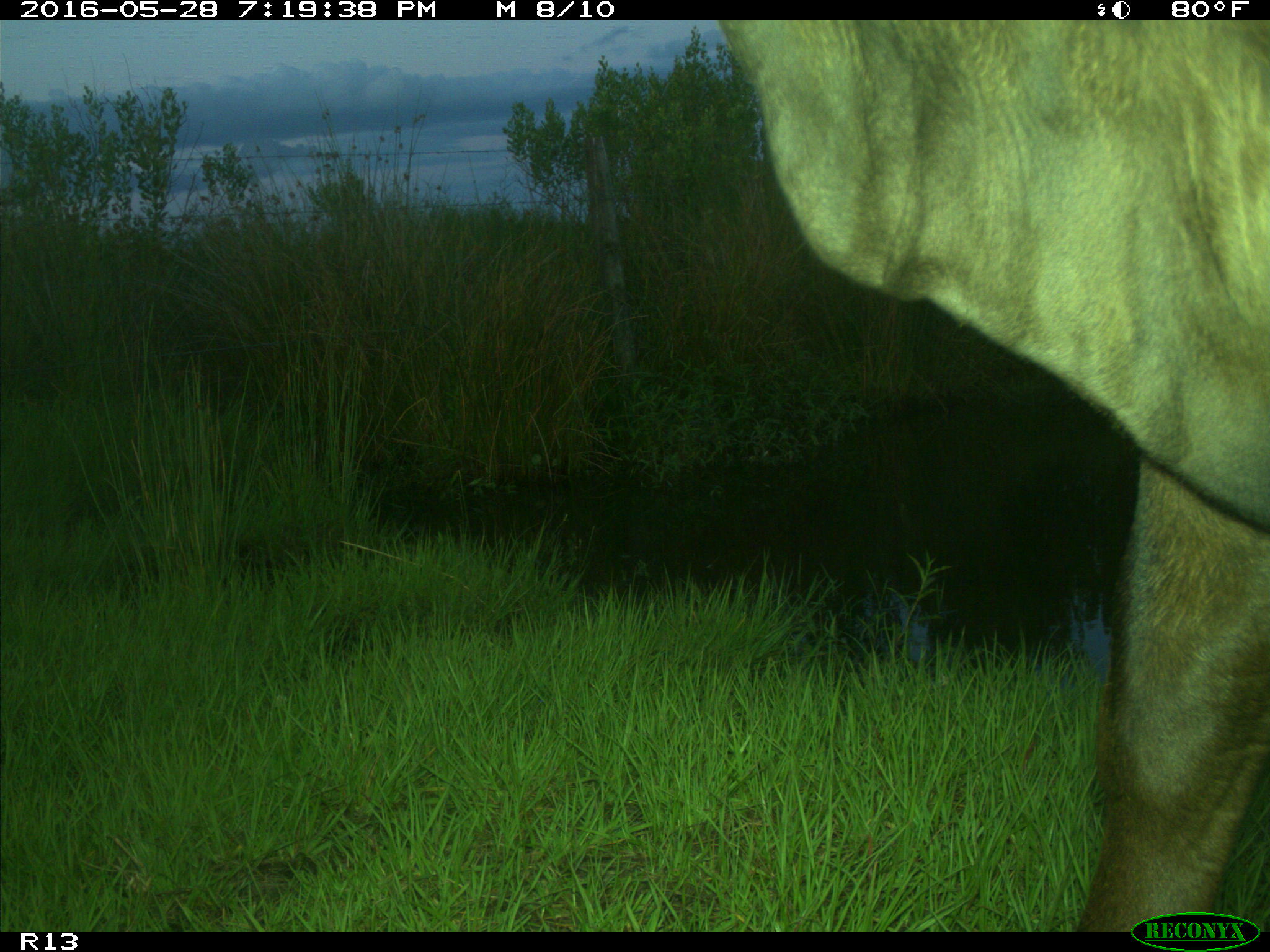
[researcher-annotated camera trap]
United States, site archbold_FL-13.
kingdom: Animalia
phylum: Chordata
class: Mammalia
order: Artiodactyla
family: Bovidae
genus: Bos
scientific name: Bos taurus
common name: domestic cow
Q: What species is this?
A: Bos taurus (domestic cow).